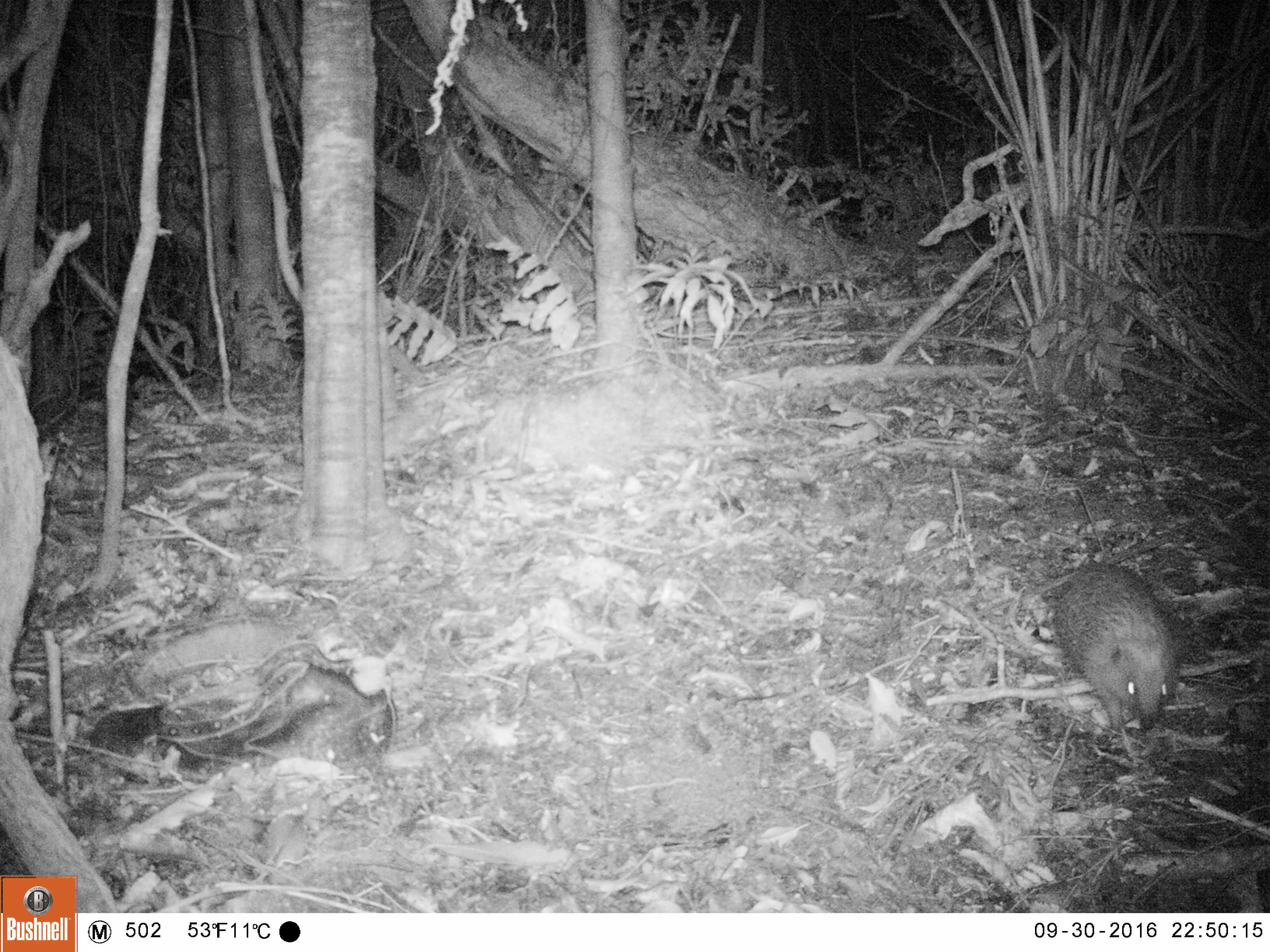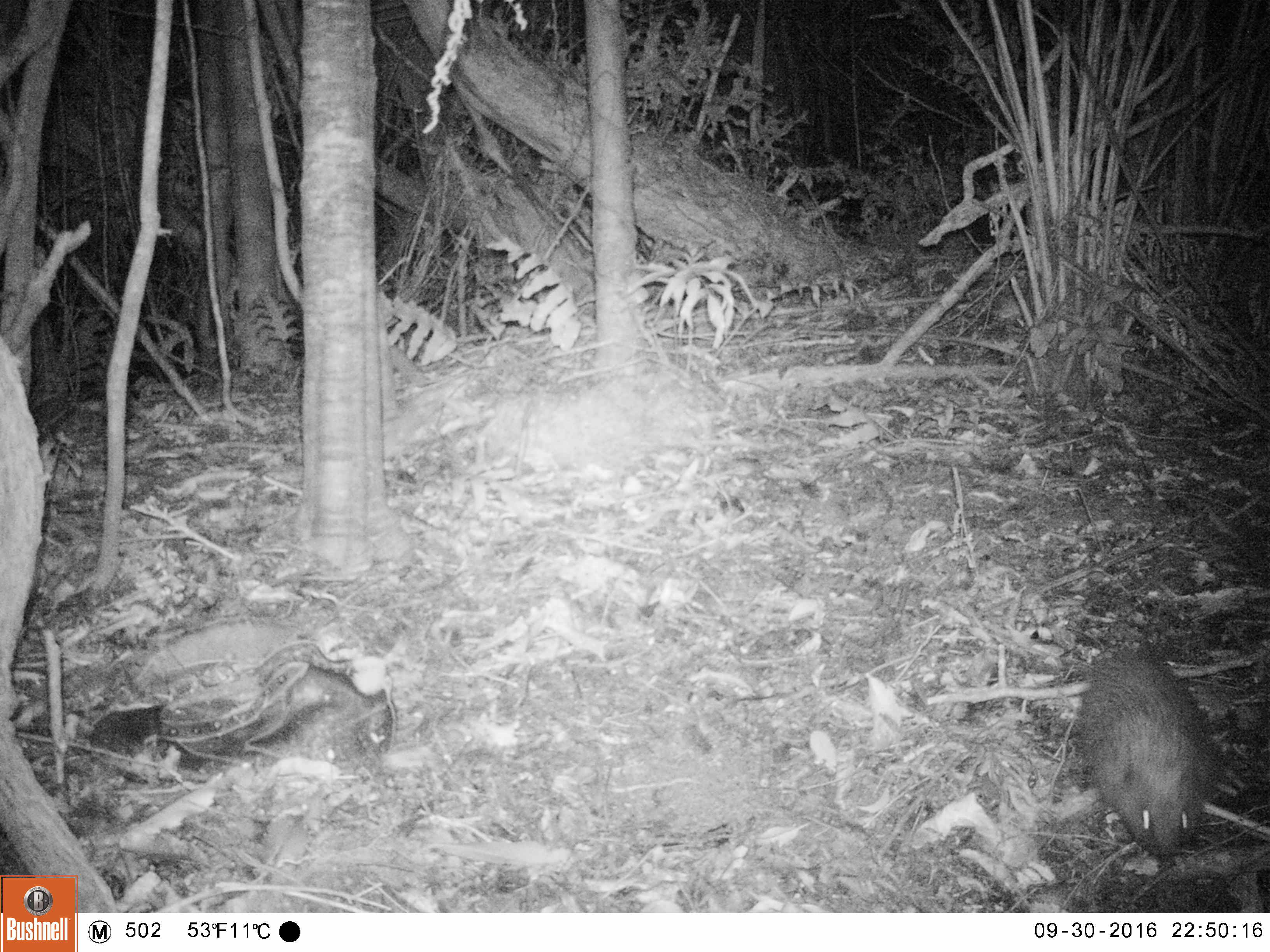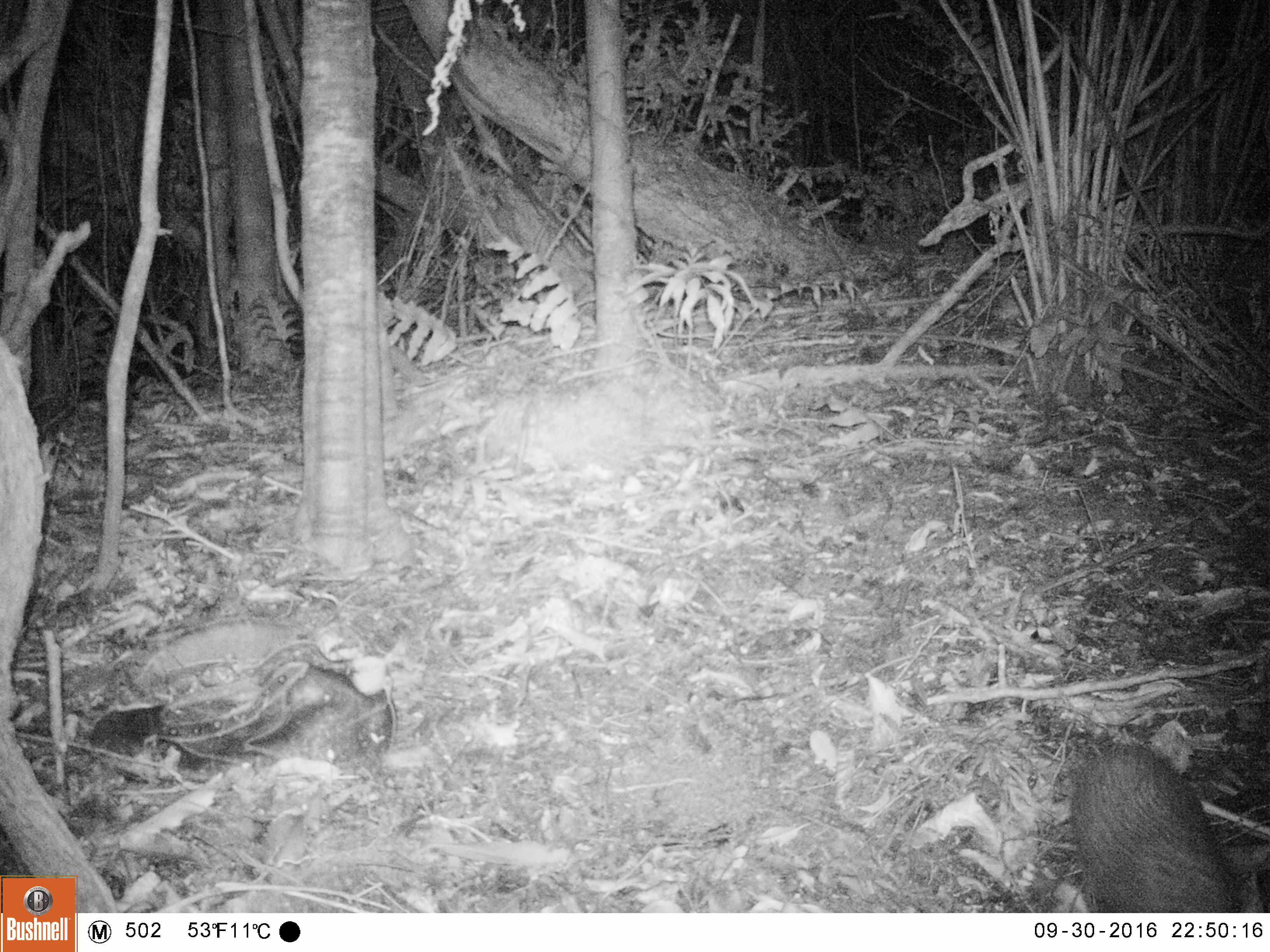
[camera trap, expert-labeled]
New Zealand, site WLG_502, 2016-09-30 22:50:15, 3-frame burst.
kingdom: Animalia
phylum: Chordata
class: Mammalia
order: Eulipotyphla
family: Erinaceidae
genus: Erinaceus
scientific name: Erinaceus europaeus europaeus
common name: european hedgehog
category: hedgehog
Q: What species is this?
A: Hedgehog (european hedgehog) (Erinaceus europaeus europaeus).